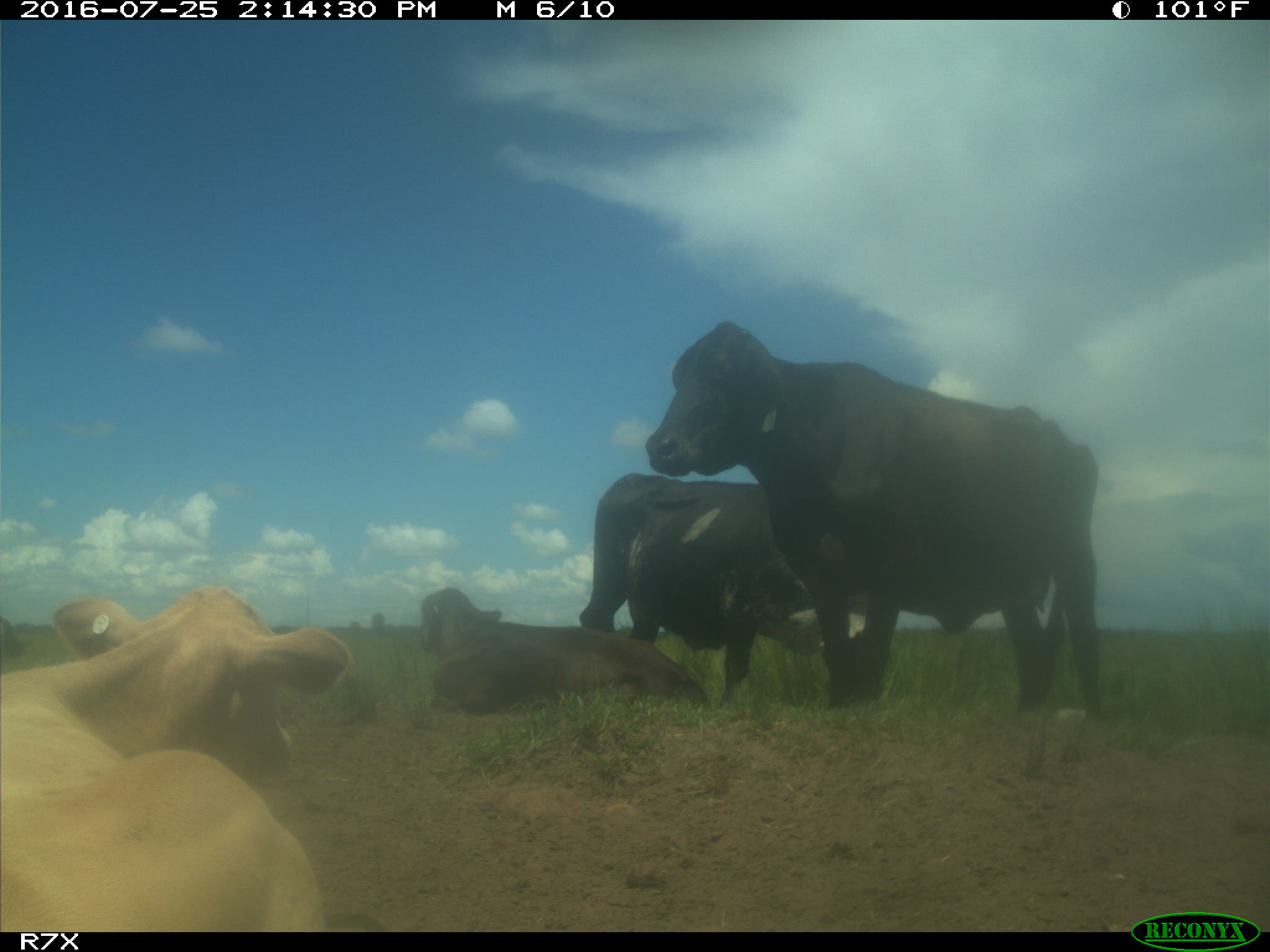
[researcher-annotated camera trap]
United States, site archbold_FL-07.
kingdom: Animalia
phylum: Chordata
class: Mammalia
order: Artiodactyla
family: Bovidae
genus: Bos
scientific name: Bos taurus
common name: domestic cow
Bos taurus (domestic cow).